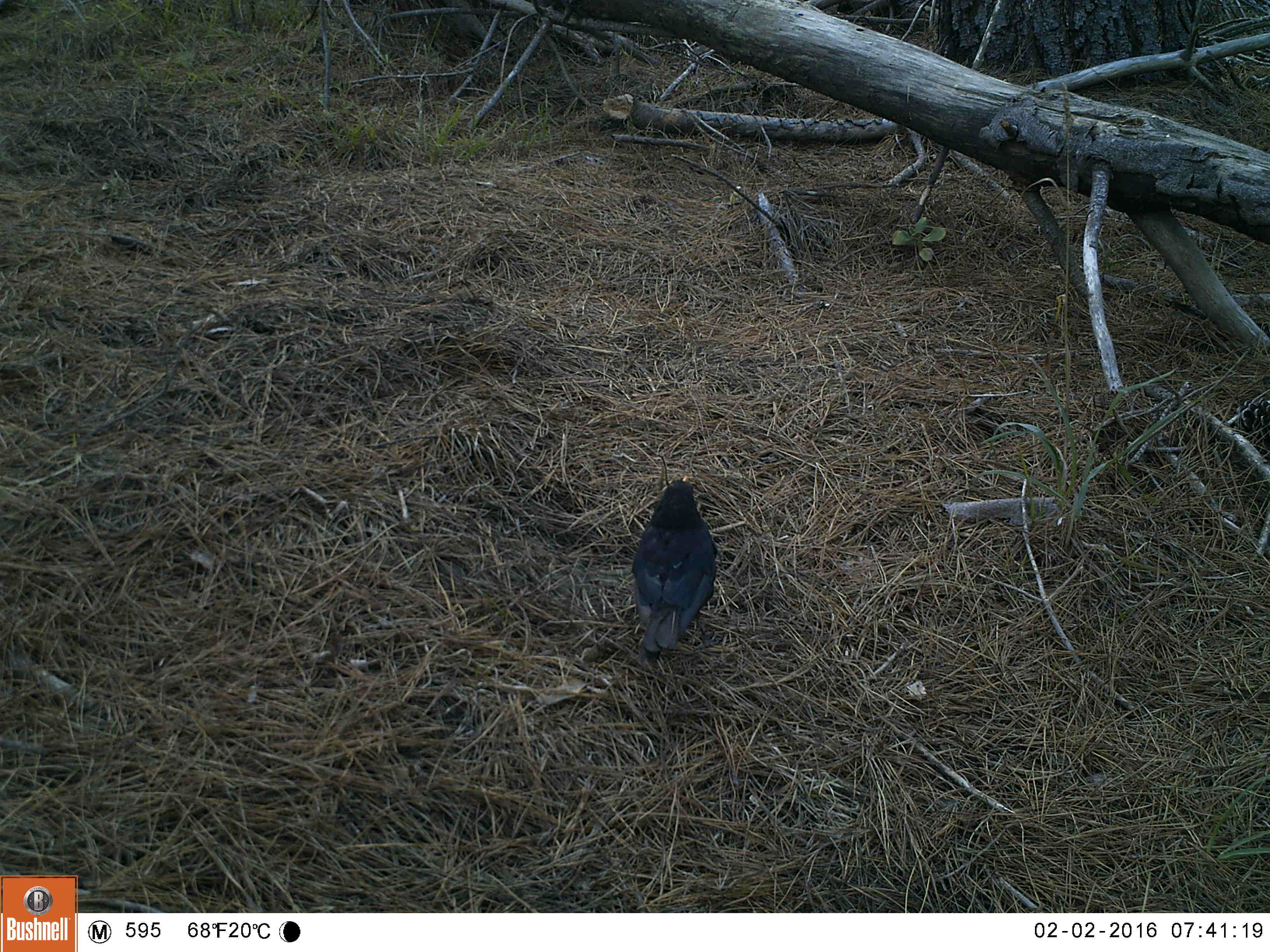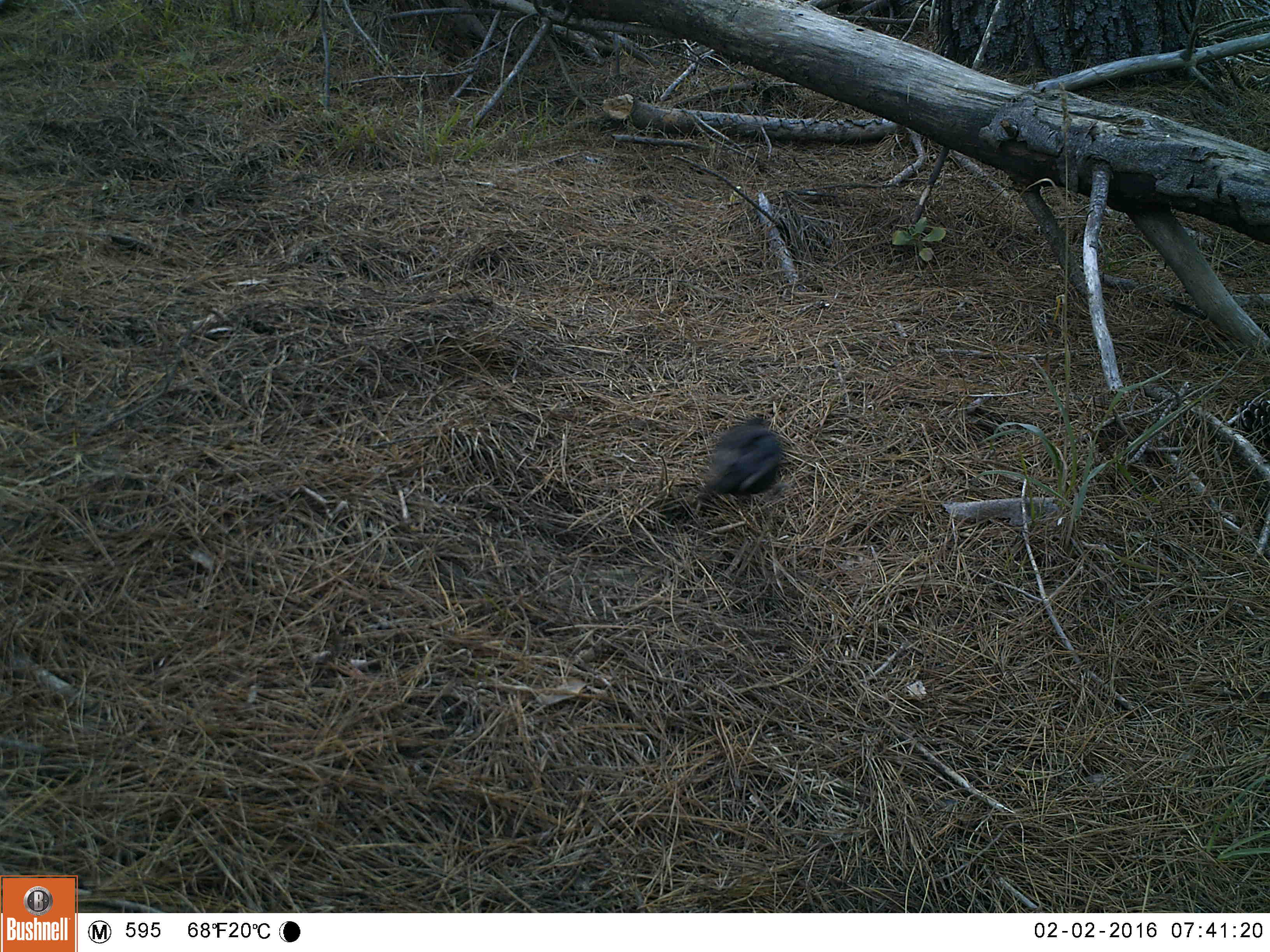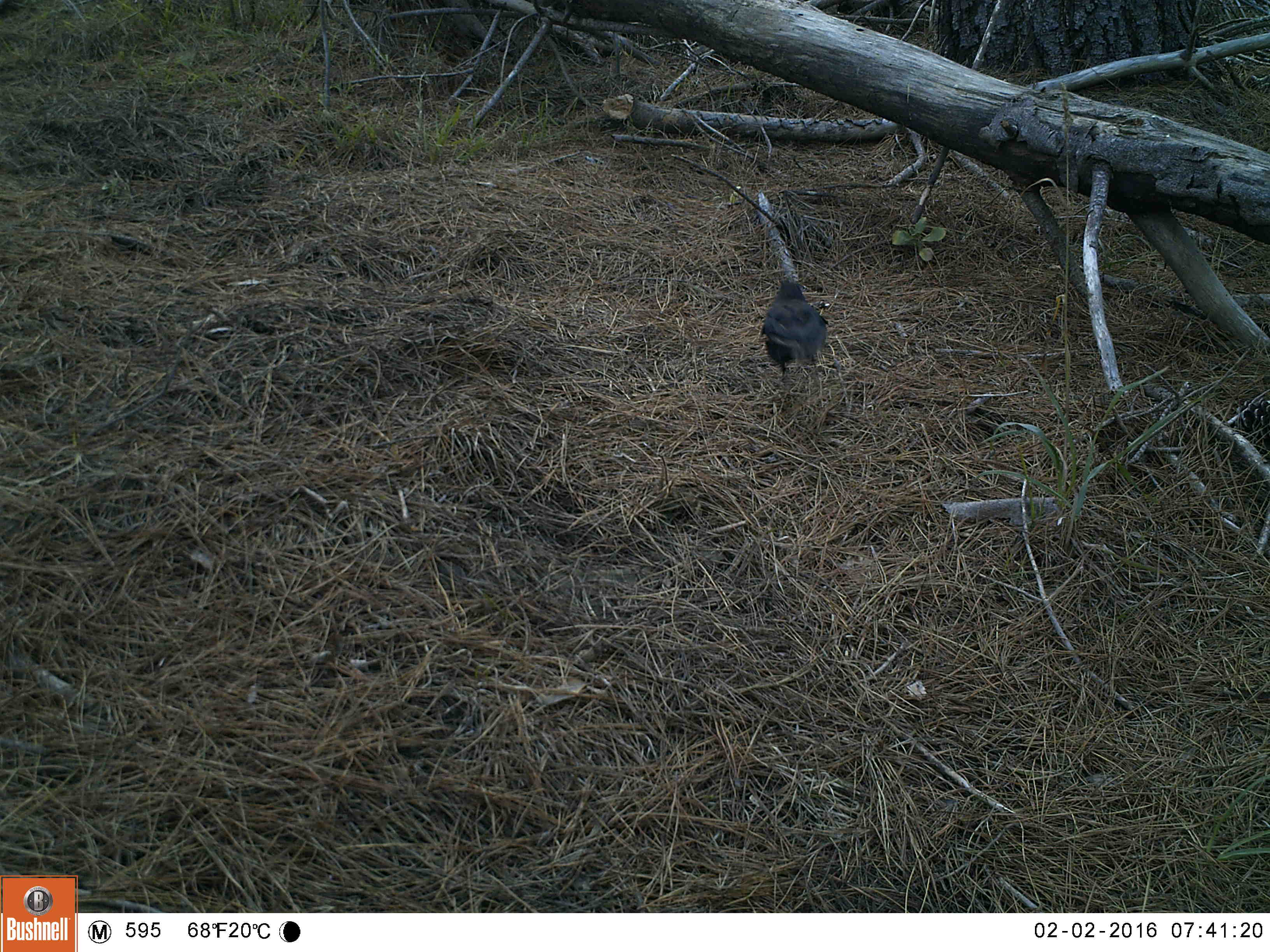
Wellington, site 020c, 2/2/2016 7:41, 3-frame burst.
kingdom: Animalia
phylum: Chordata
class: Aves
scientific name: Aves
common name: bird